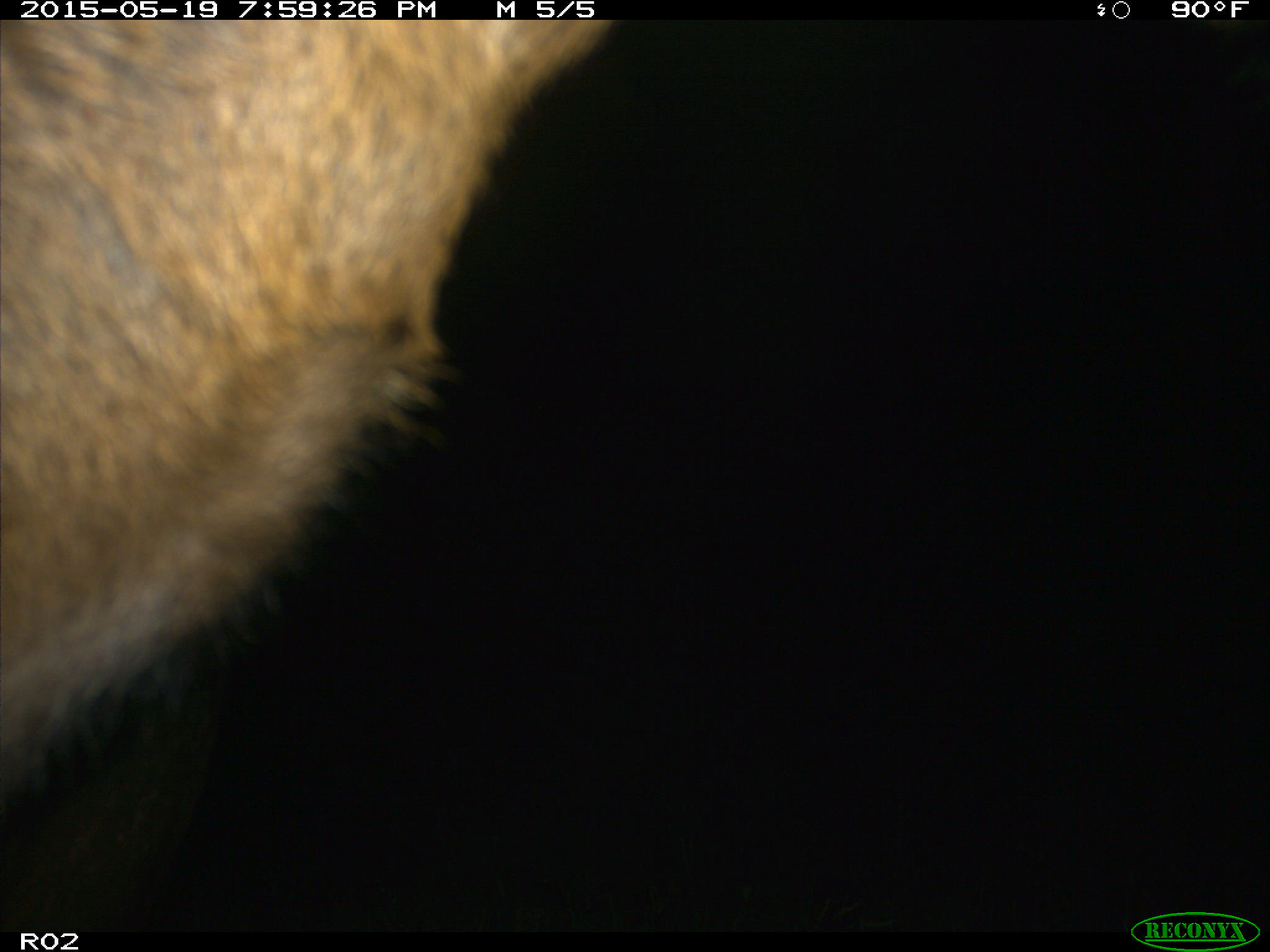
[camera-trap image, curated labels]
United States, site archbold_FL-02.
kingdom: Animalia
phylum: Chordata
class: Mammalia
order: Artiodactyla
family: Bovidae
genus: Bos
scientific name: Bos taurus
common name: domestic cow